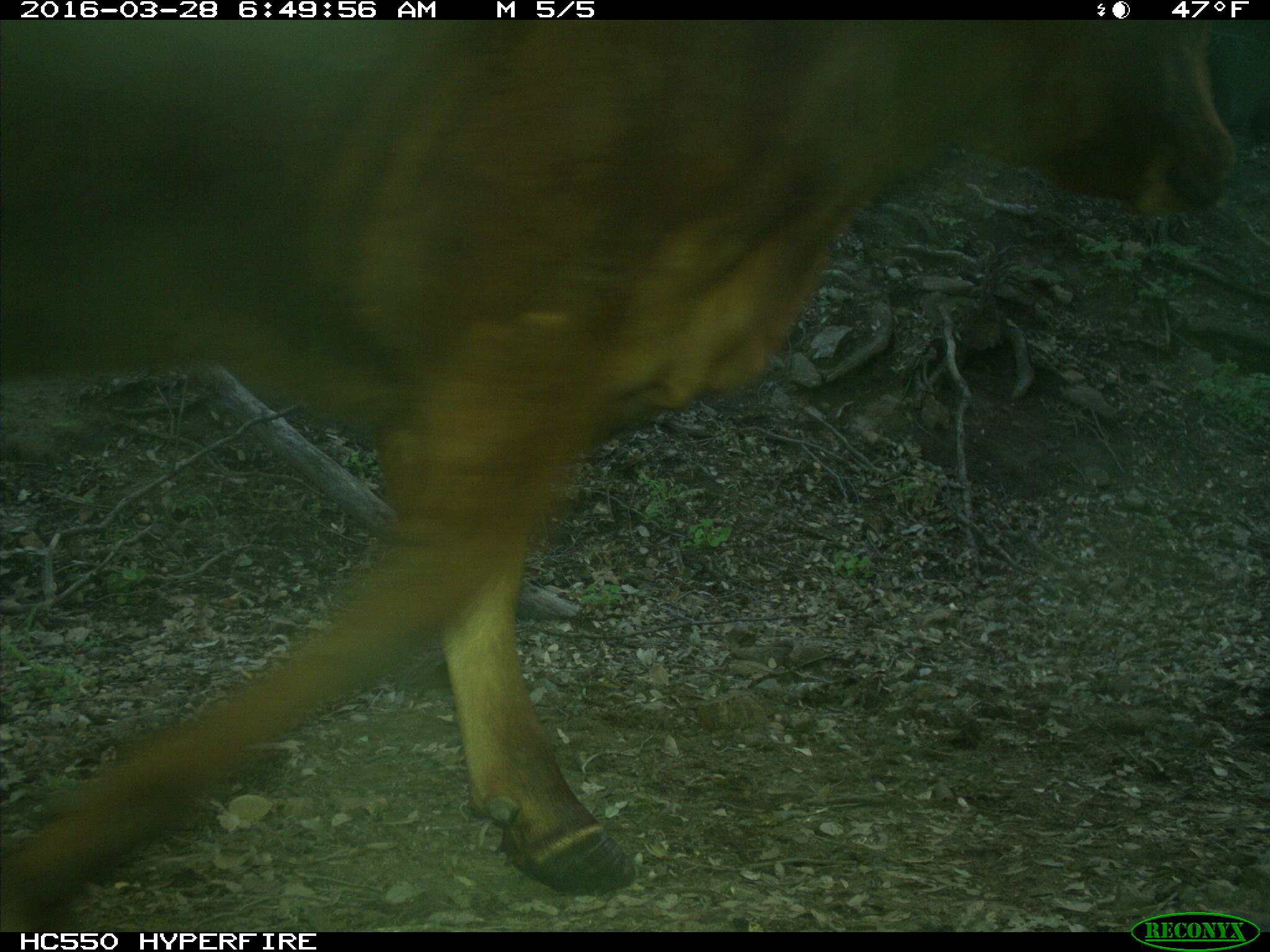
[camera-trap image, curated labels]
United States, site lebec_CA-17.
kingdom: Animalia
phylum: Chordata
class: Mammalia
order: Artiodactyla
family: Bovidae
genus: Bos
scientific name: Bos taurus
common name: domestic cow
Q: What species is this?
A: Bos taurus (domestic cow).